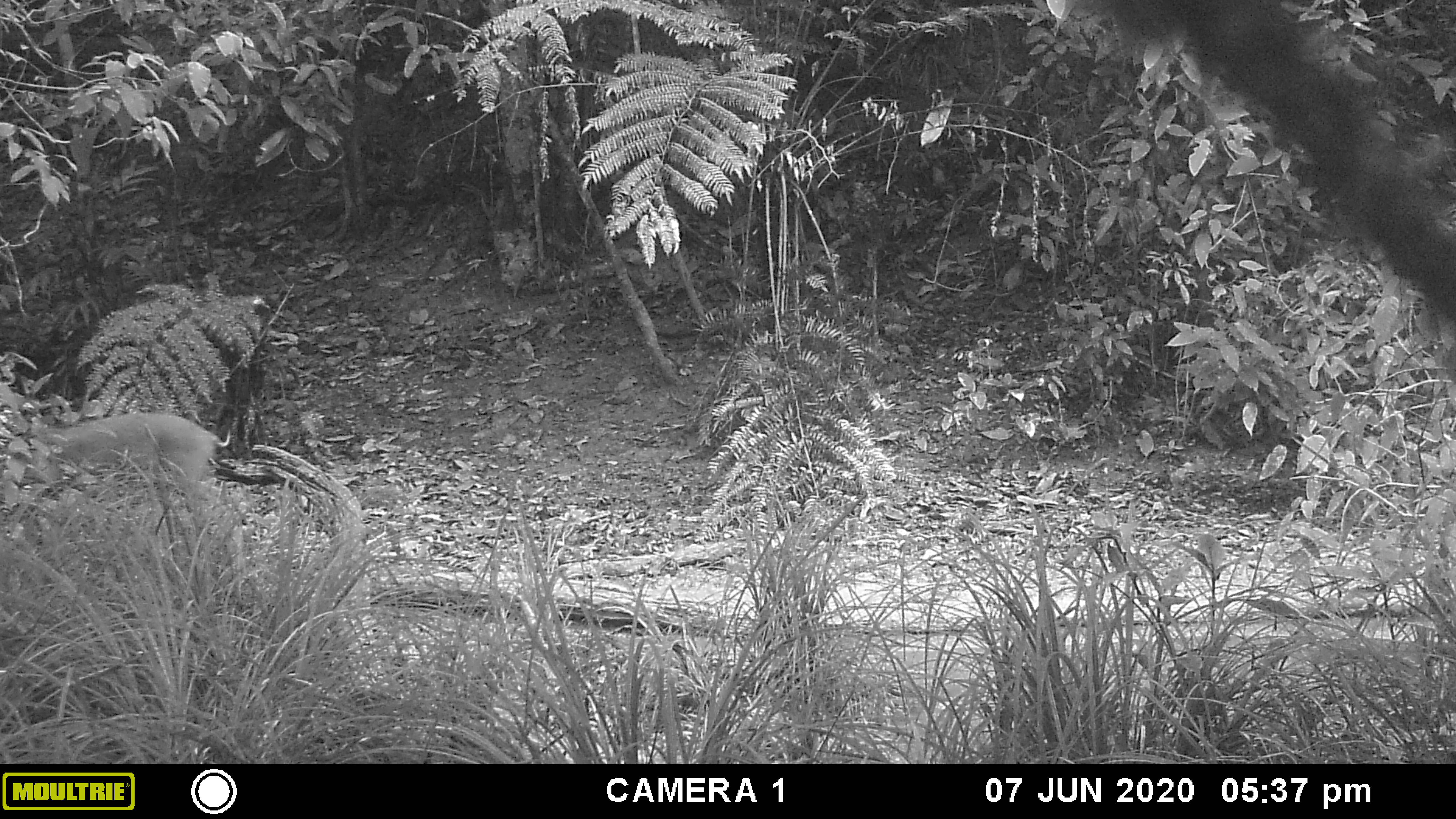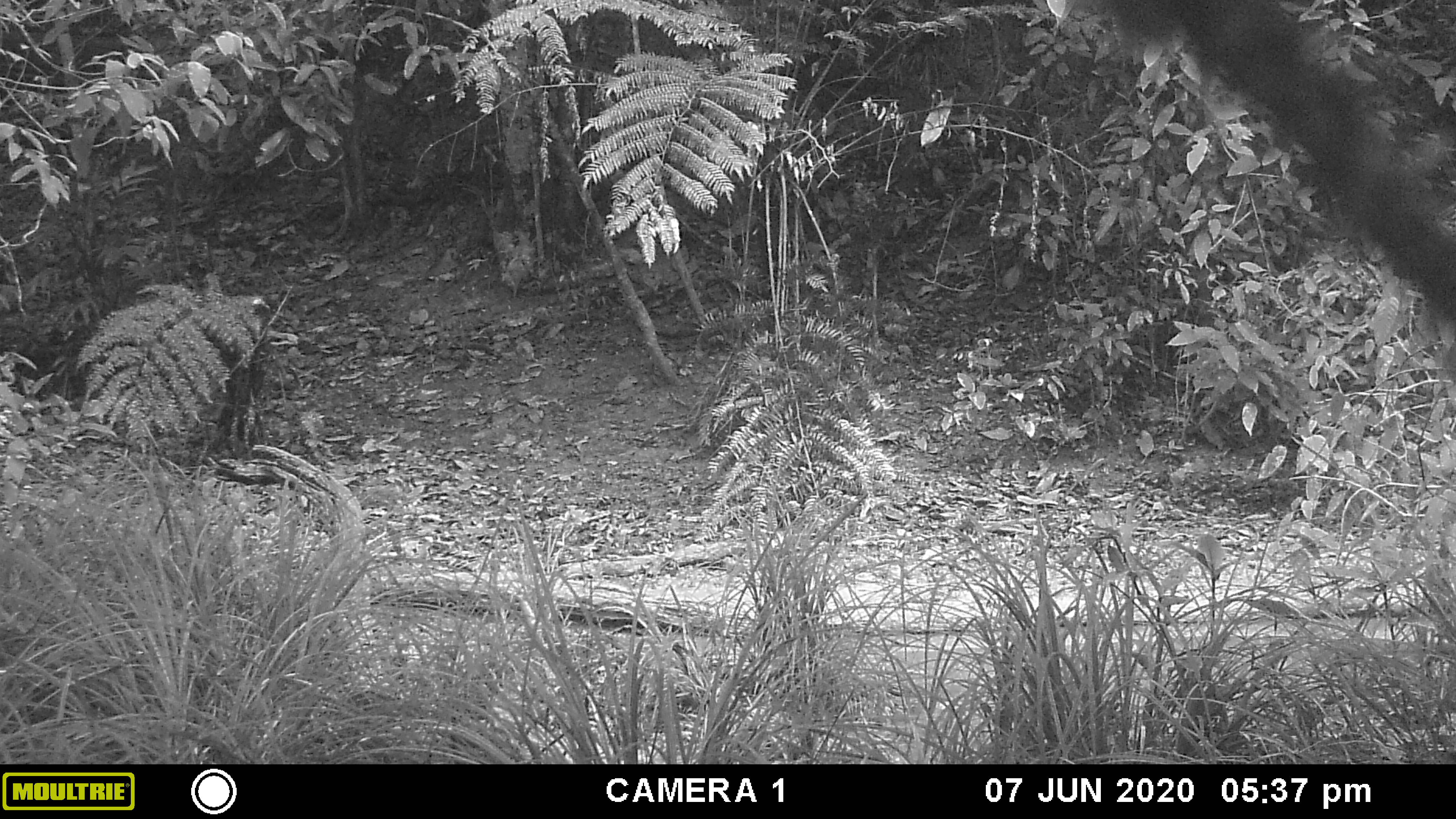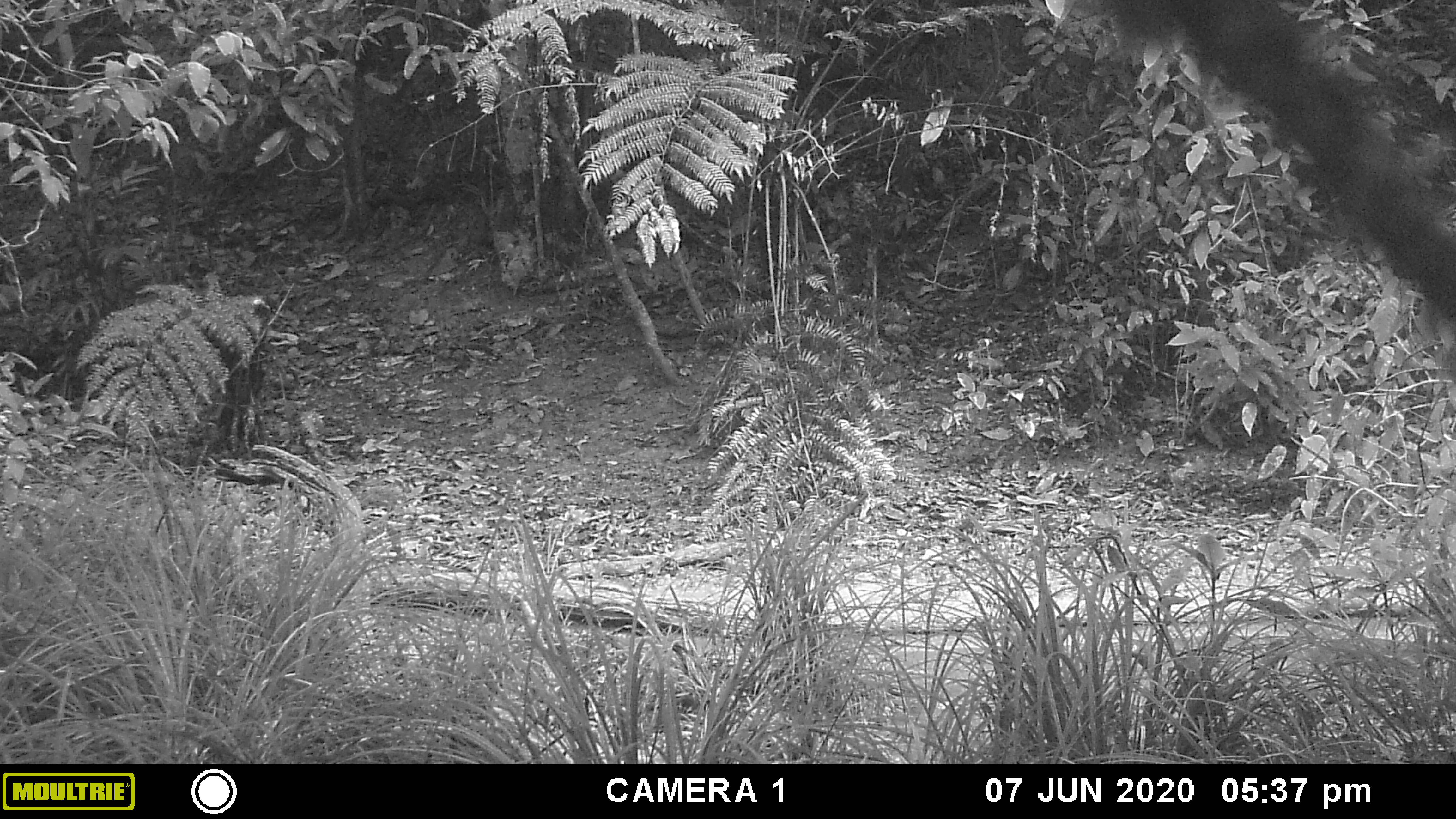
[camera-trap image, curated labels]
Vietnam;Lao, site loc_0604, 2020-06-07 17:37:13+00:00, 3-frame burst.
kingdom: Animalia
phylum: Chordata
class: Mammalia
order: Artiodactyla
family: Suidae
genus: Sus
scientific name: Sus scrofa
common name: eurasian wild pig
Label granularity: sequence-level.